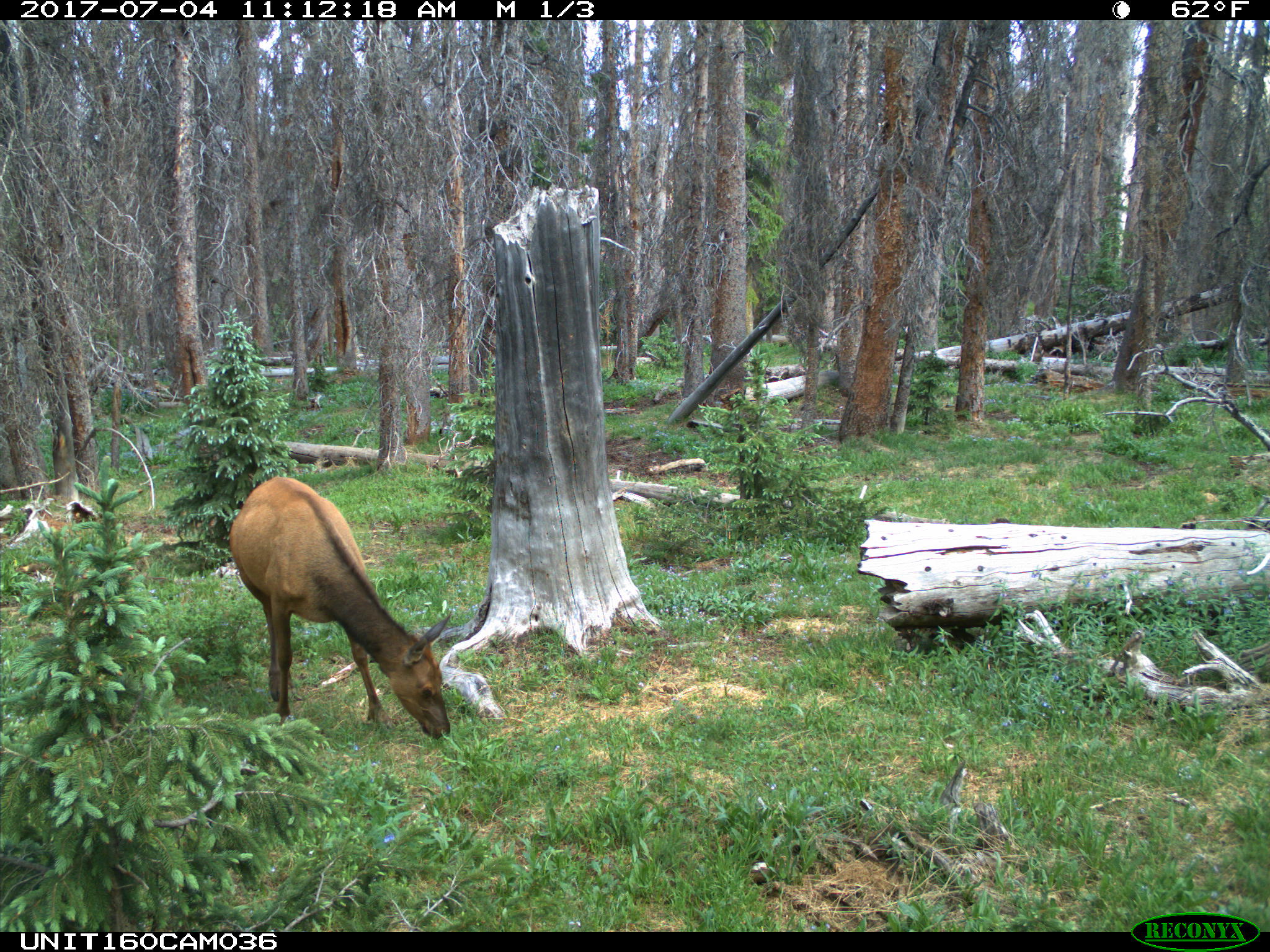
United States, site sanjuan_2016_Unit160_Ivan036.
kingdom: Animalia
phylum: Chordata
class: Mammalia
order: Artiodactyla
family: Cervidae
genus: Cervus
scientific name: Cervus elaphus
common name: red deer